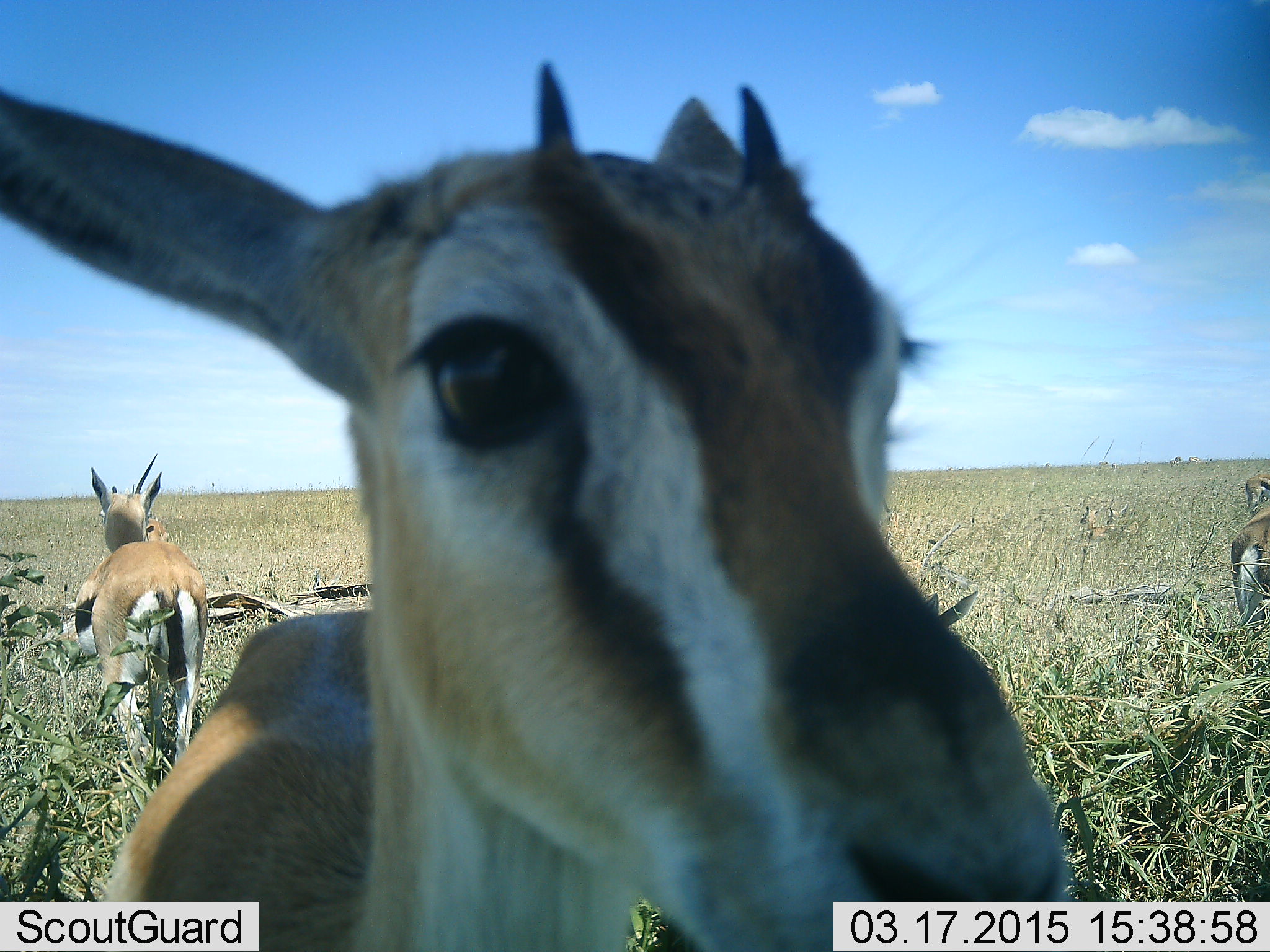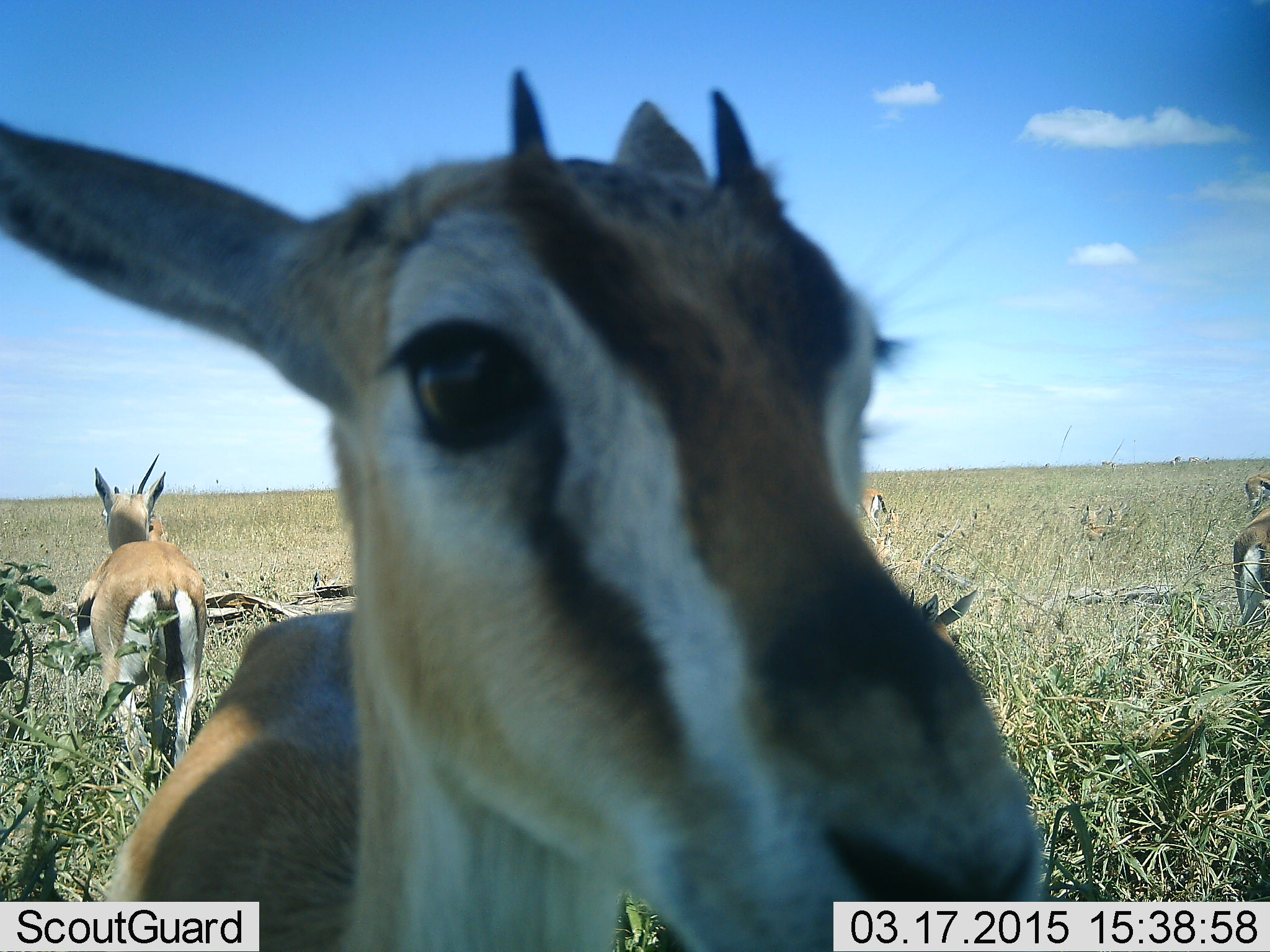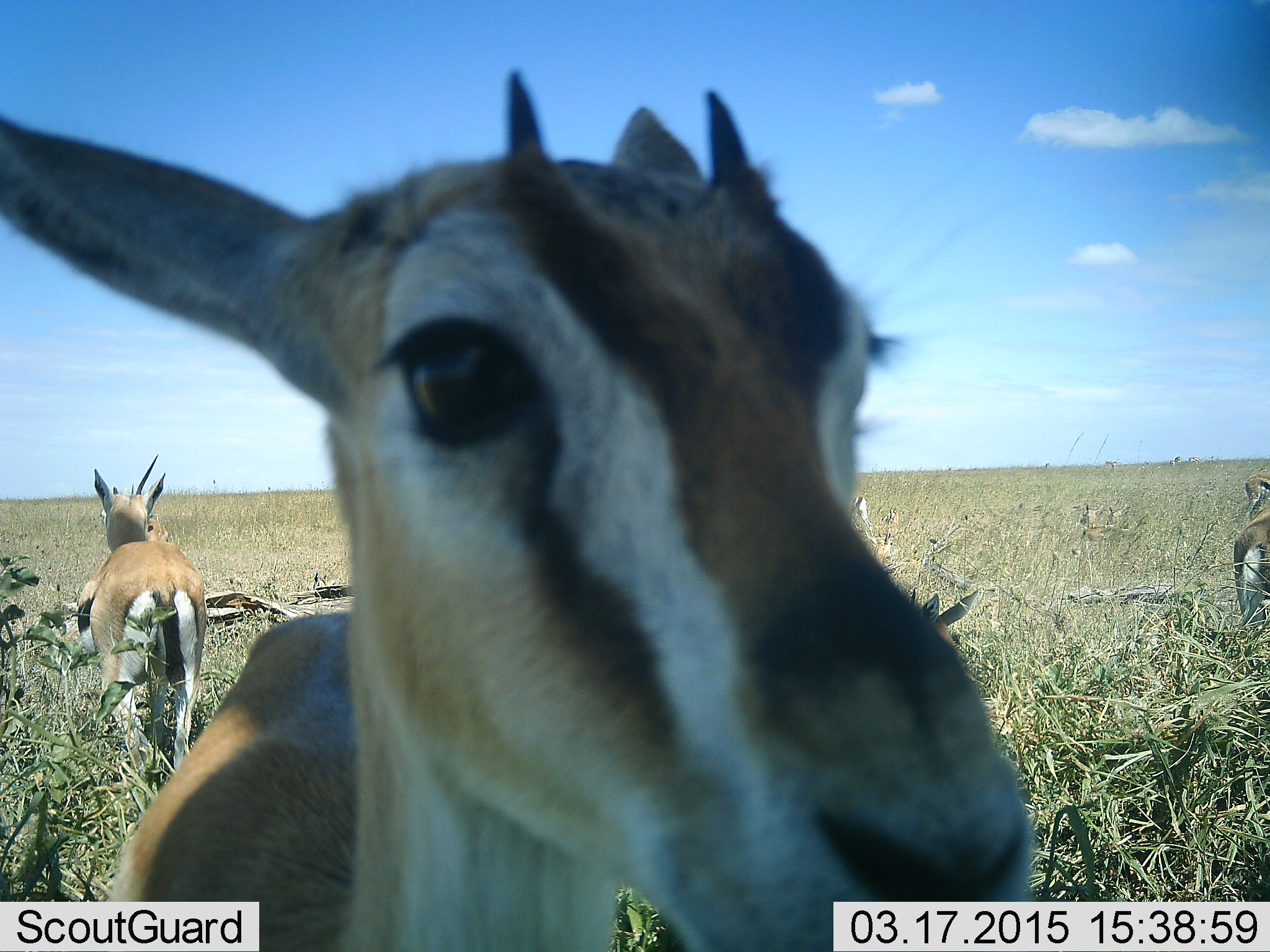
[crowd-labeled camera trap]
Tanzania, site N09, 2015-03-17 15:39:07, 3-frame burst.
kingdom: Animalia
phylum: Chordata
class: Mammalia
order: Artiodactyla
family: Bovidae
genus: Eudorcas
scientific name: Eudorcas thomsonii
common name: thomson's gazelle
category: gazellethomsons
Gazellethomsons (thomson's gazelle) (Eudorcas thomsonii), count 5. Behavior (volunteer vote fractions): standing 90%, resting 20%, moving 10%, interacting 0%. Young present (vote fraction): 20%. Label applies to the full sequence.